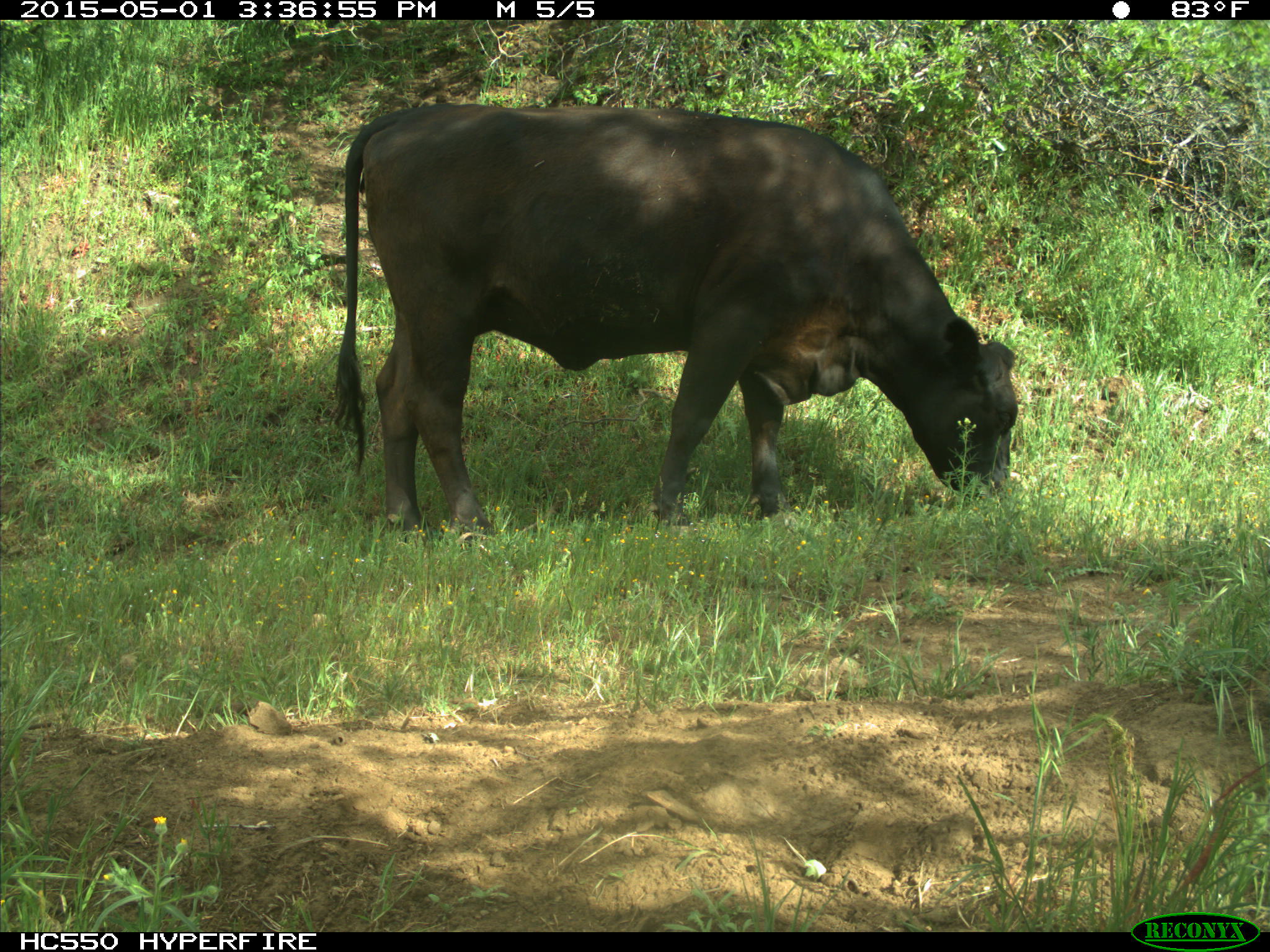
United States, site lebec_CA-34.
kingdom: Animalia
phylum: Chordata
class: Mammalia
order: Artiodactyla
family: Bovidae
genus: Bos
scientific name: Bos taurus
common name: domestic cow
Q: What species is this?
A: Bos taurus (domestic cow).